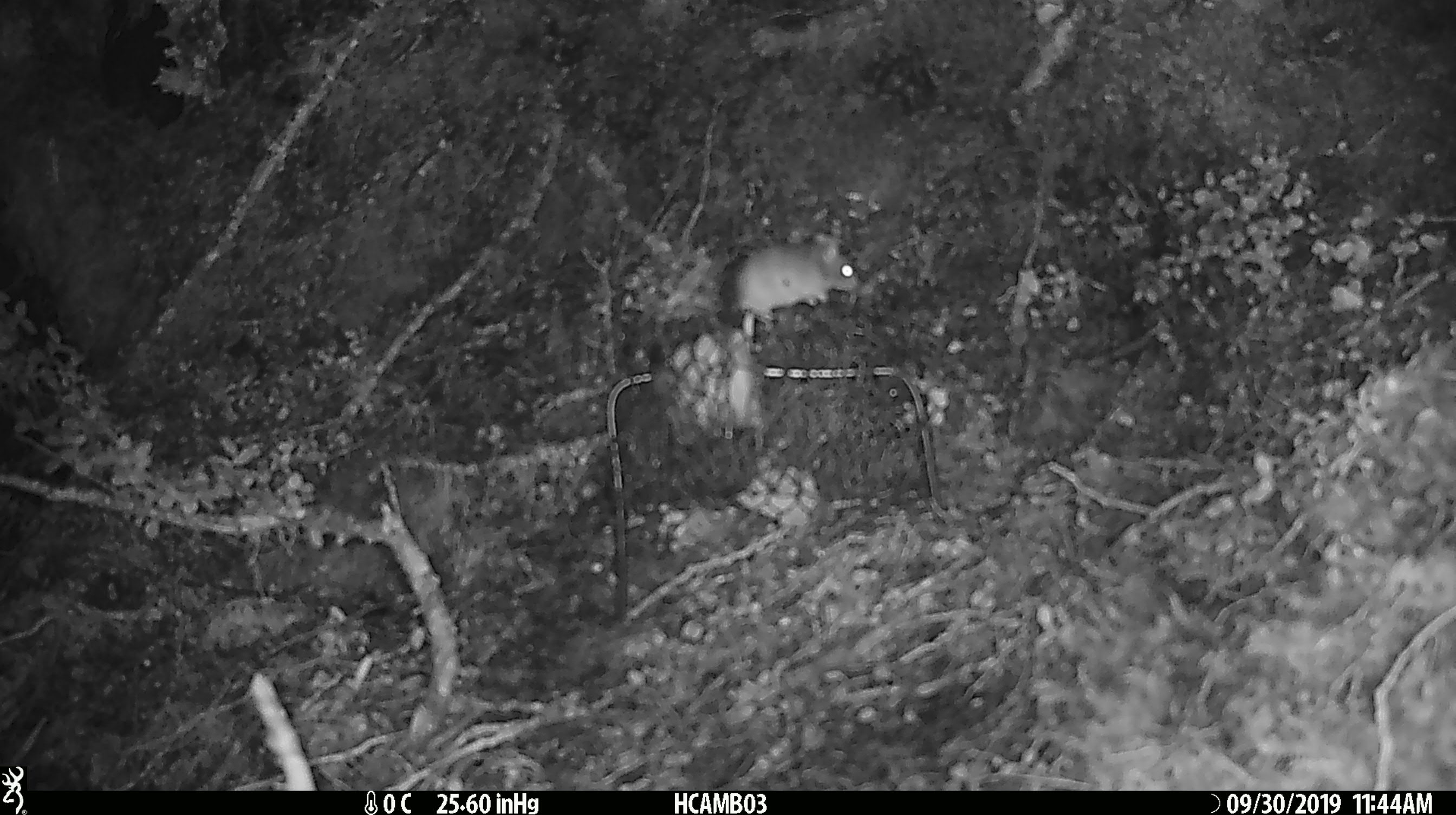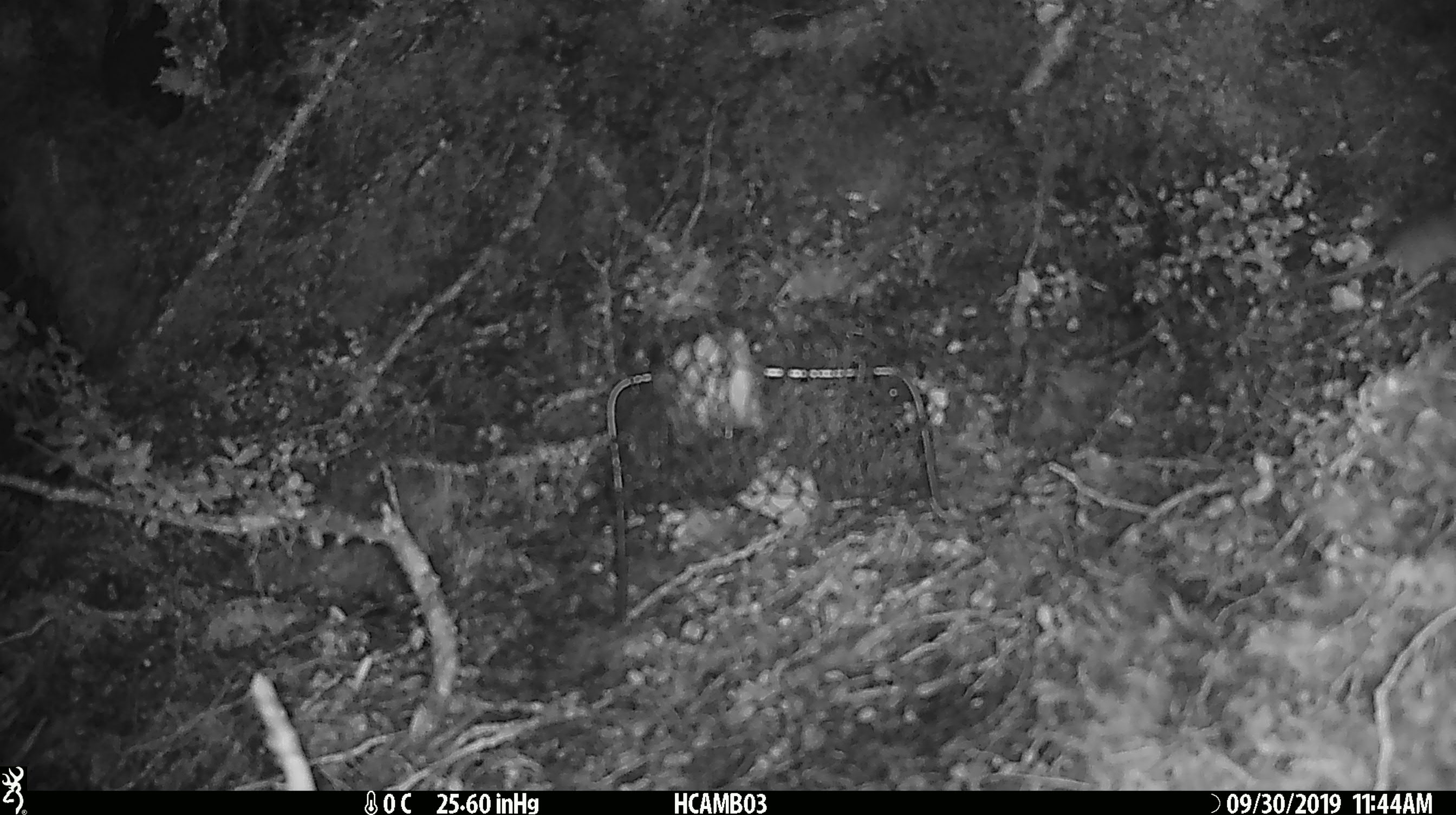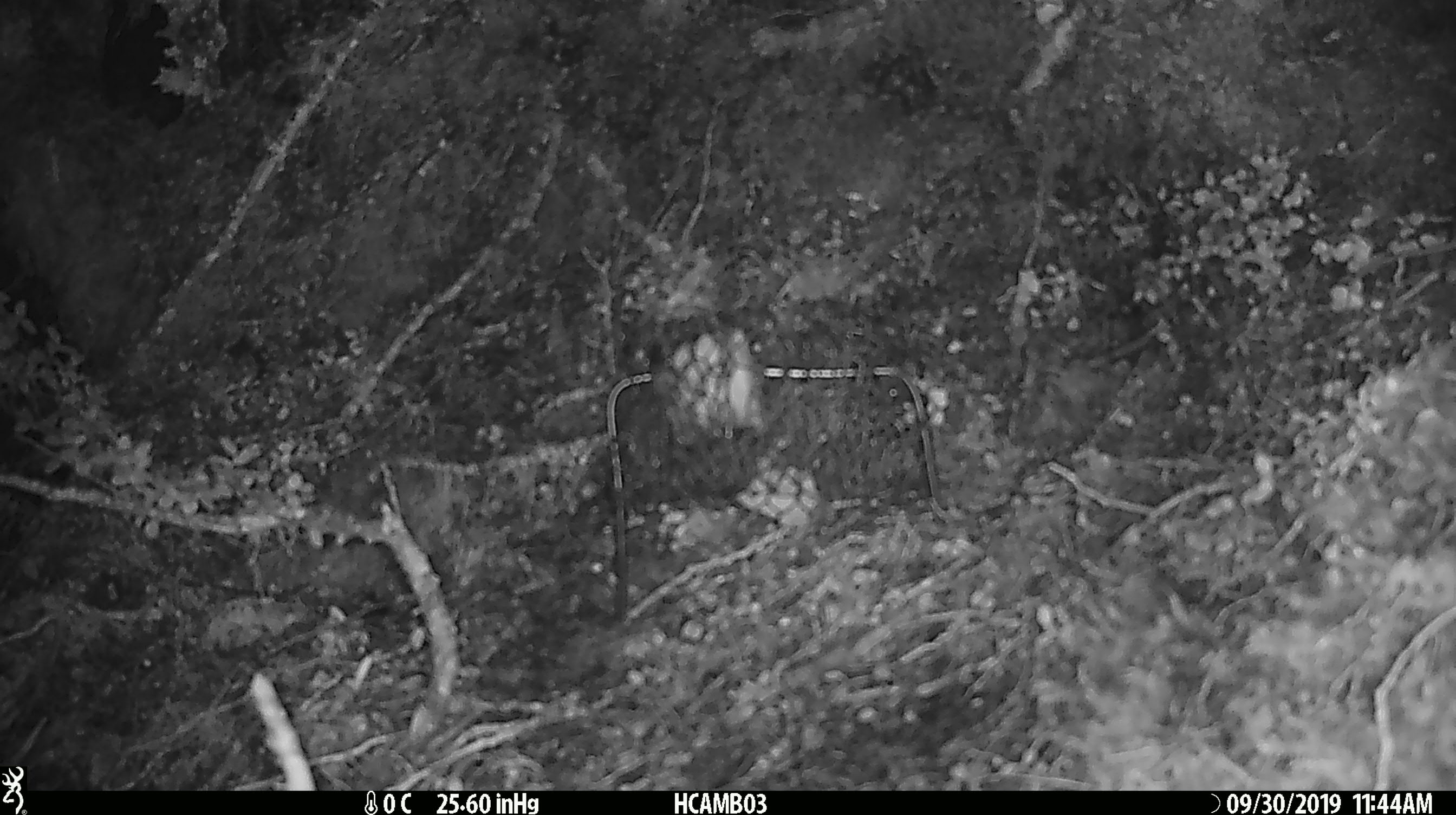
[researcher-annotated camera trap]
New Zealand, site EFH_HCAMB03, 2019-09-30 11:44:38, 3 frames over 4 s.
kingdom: Animalia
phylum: Chordata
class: Mammalia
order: Rodentia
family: Muridae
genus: Mus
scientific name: Mus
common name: mouse